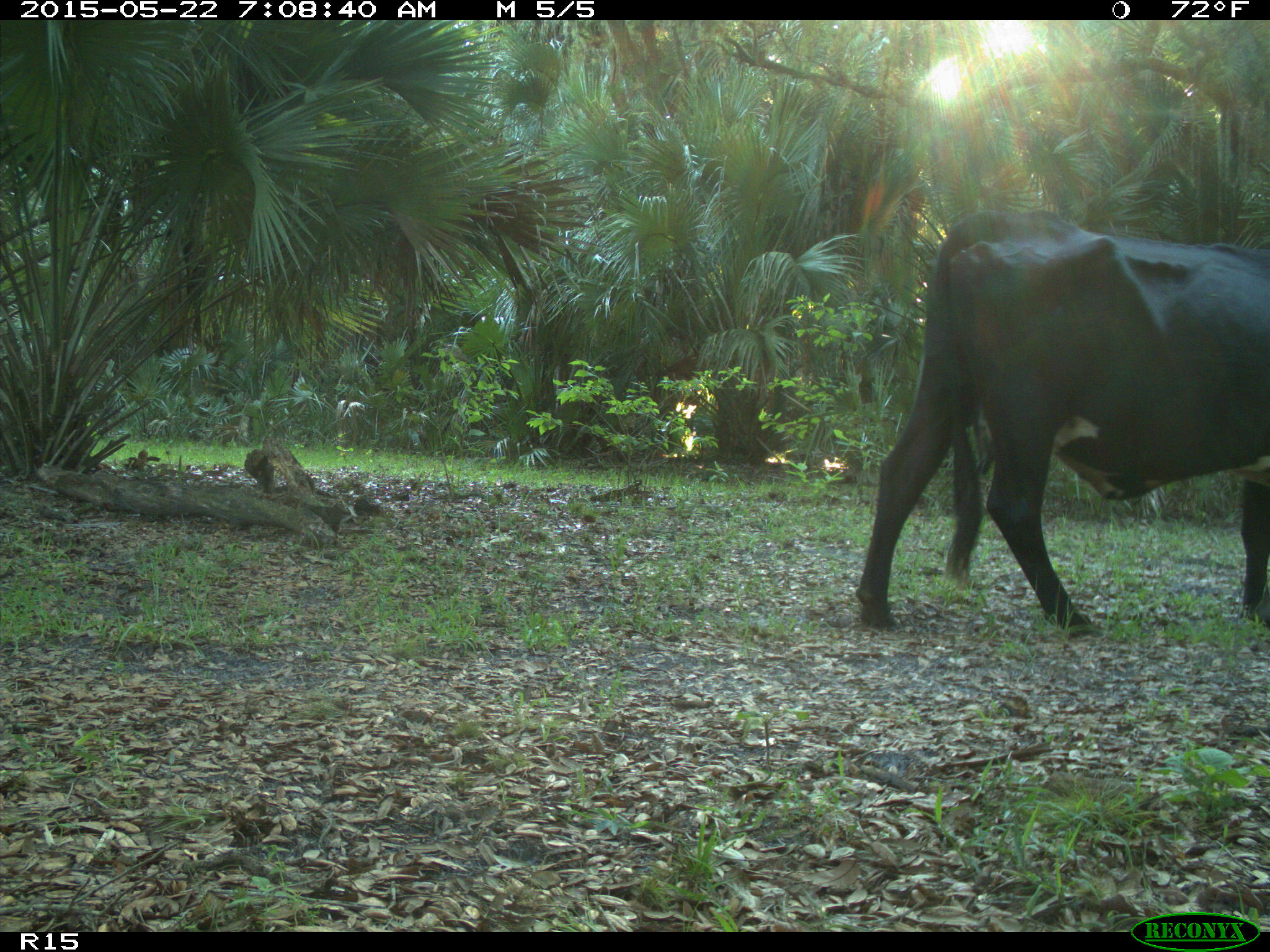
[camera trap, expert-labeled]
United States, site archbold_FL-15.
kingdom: Animalia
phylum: Chordata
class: Mammalia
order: Artiodactyla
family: Bovidae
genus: Bos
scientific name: Bos taurus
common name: domestic cow